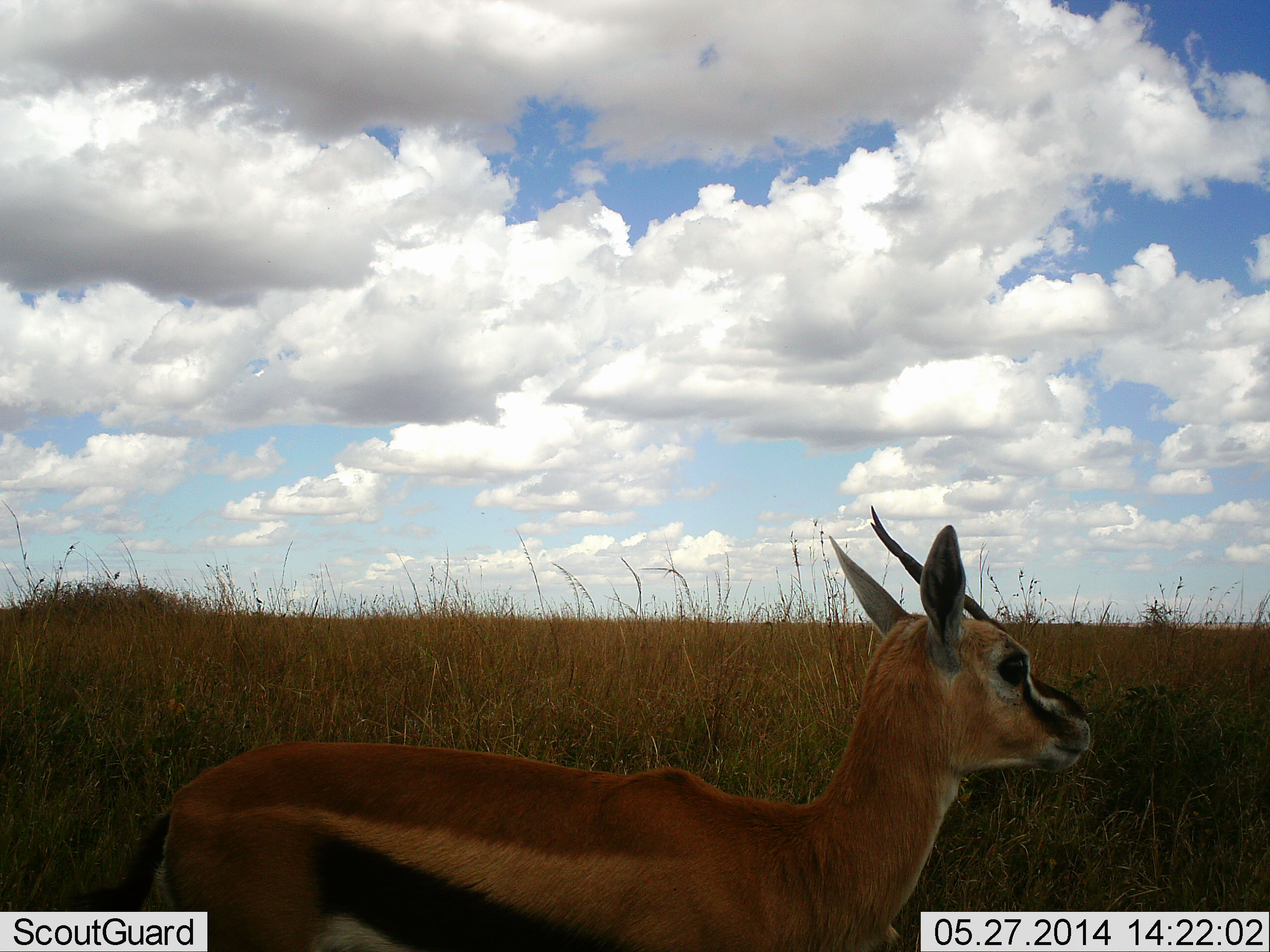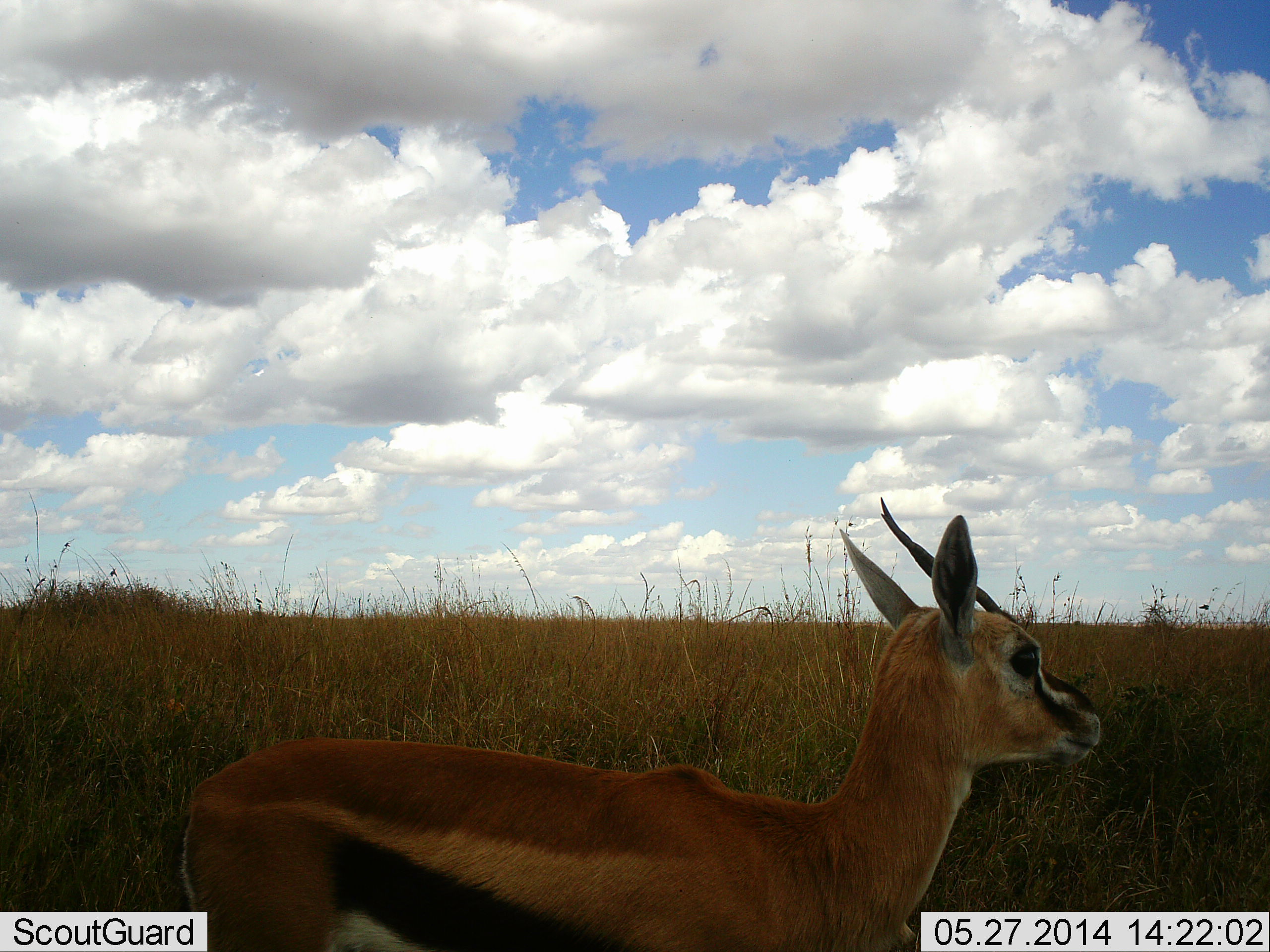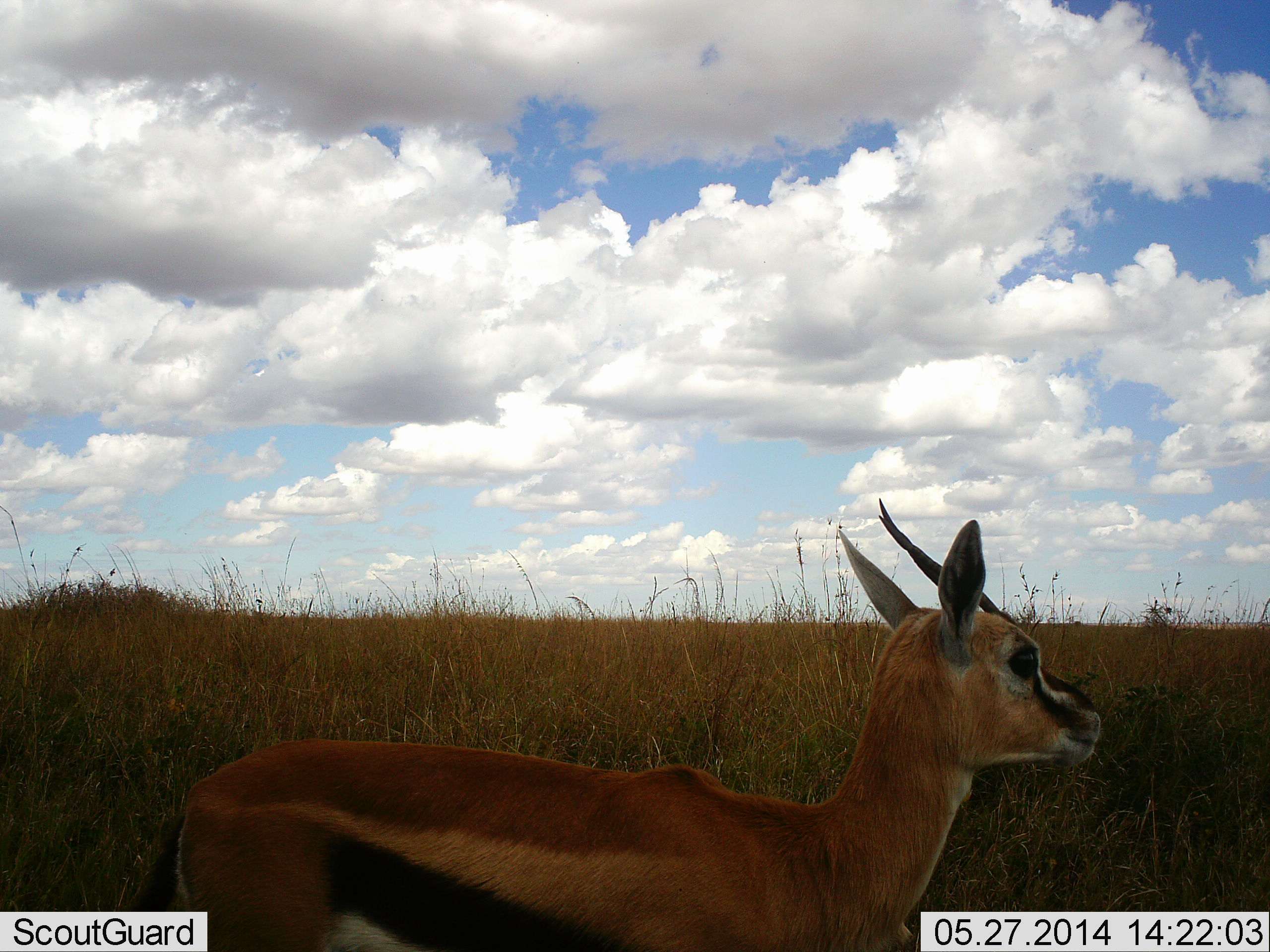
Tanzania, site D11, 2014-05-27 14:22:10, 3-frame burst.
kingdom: Animalia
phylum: Chordata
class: Mammalia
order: Artiodactyla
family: Bovidae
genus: Eudorcas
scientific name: Eudorcas thomsonii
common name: thomson's gazelle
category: gazellethomsons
Gazellethomsons (thomson's gazelle) (Eudorcas thomsonii), count 1. Behavior (volunteer vote fractions): standing 87%, resting 4%, moving 9%, interacting 2%. Young present (vote fraction): 2%. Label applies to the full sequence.